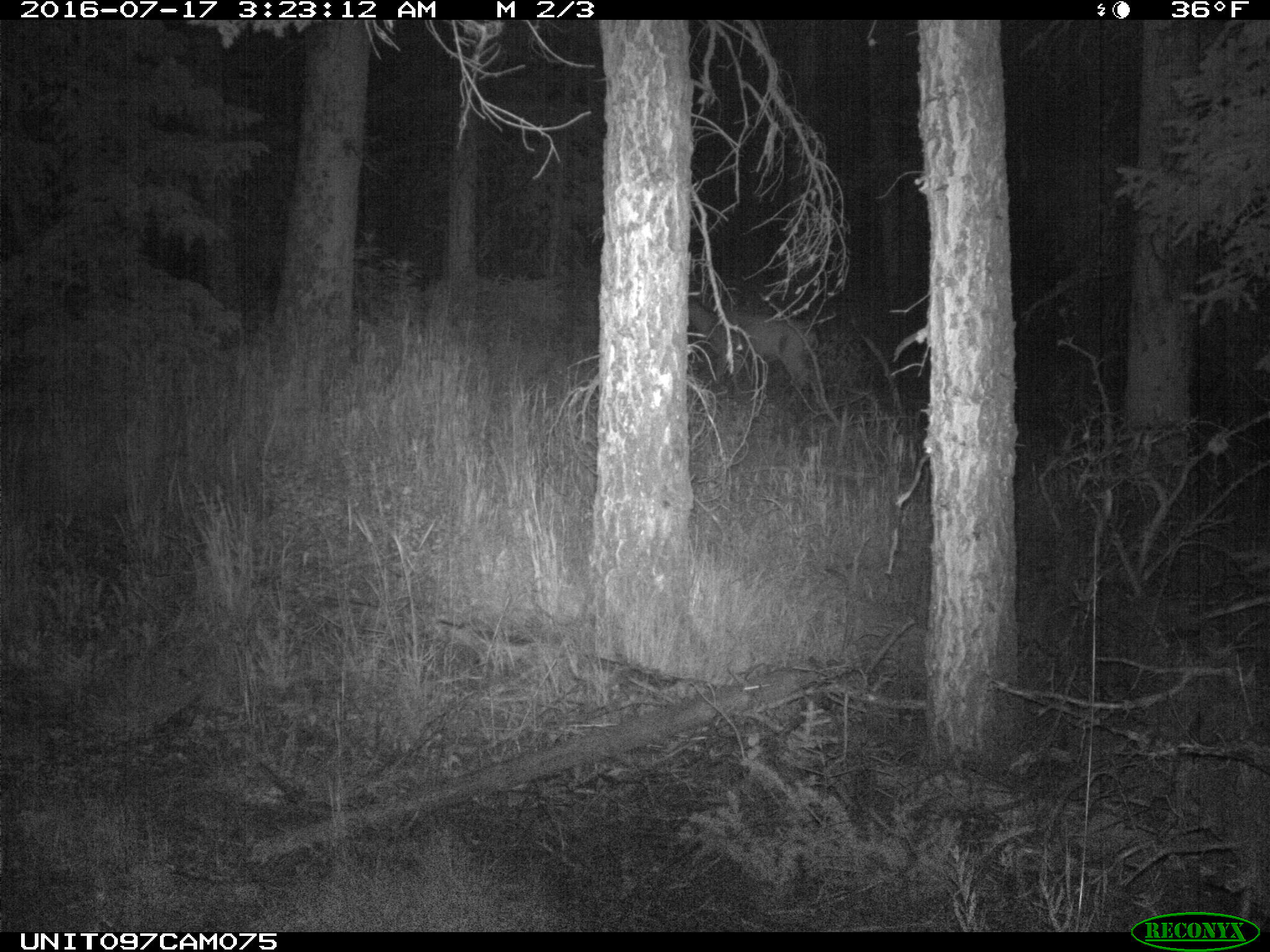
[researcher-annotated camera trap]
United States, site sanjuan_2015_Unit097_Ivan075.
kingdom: Animalia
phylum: Chordata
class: Mammalia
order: Artiodactyla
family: Cervidae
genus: Odocoileus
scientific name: Odocoileus hemionus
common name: mule deer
Odocoileus hemionus (mule deer).